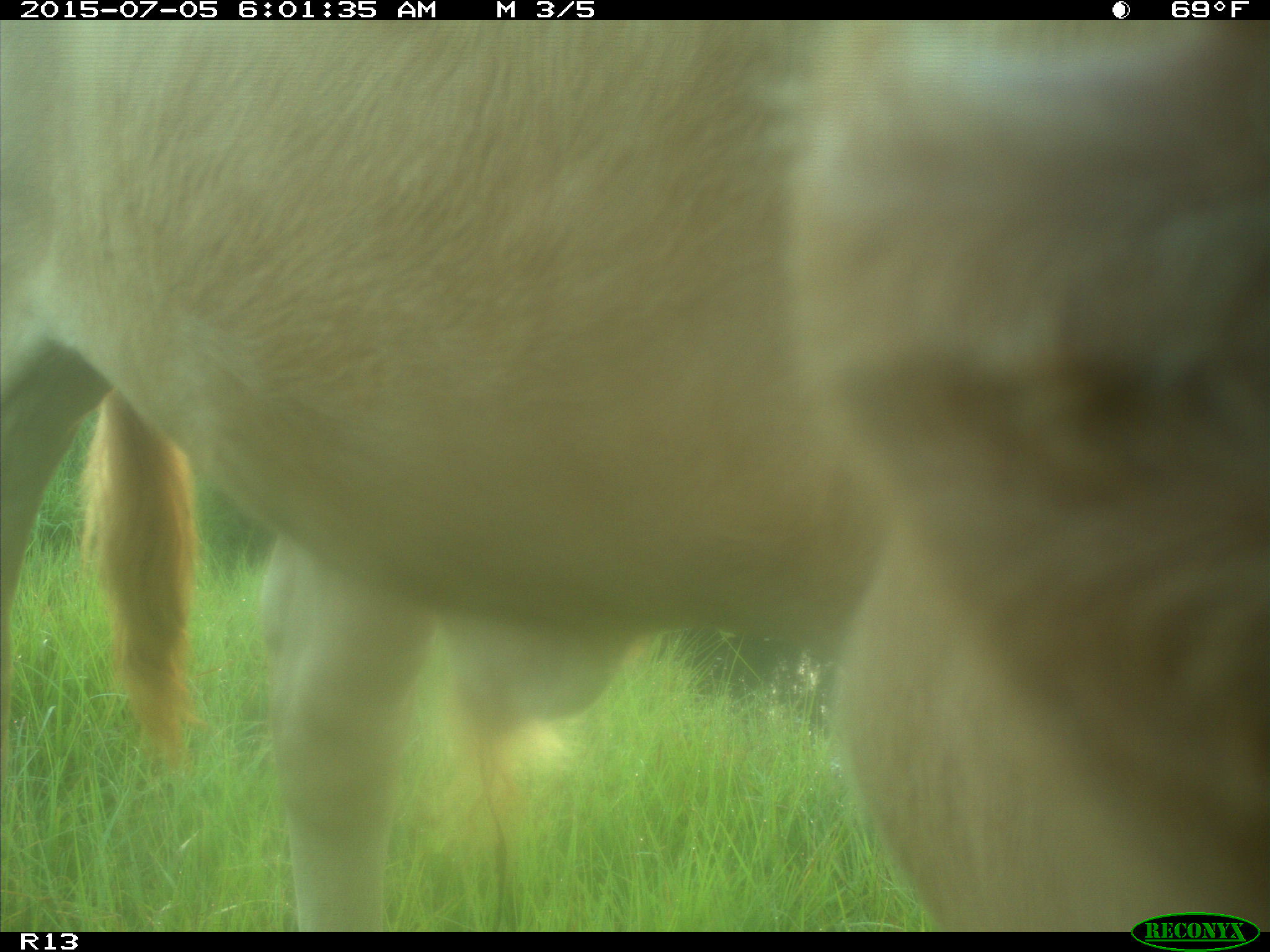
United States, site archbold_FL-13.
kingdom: Animalia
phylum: Chordata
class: Mammalia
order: Artiodactyla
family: Bovidae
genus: Bos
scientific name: Bos taurus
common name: domestic cow